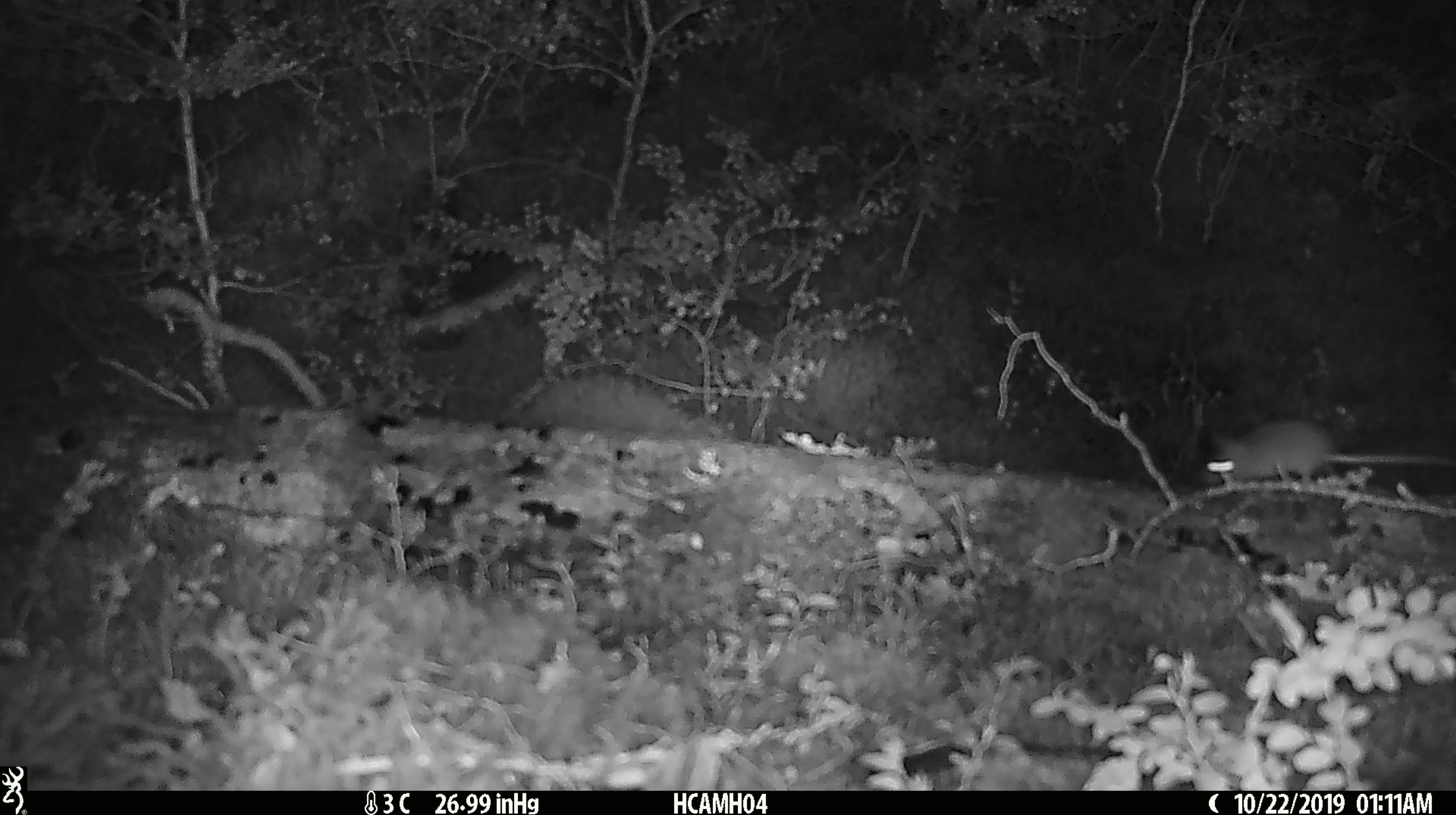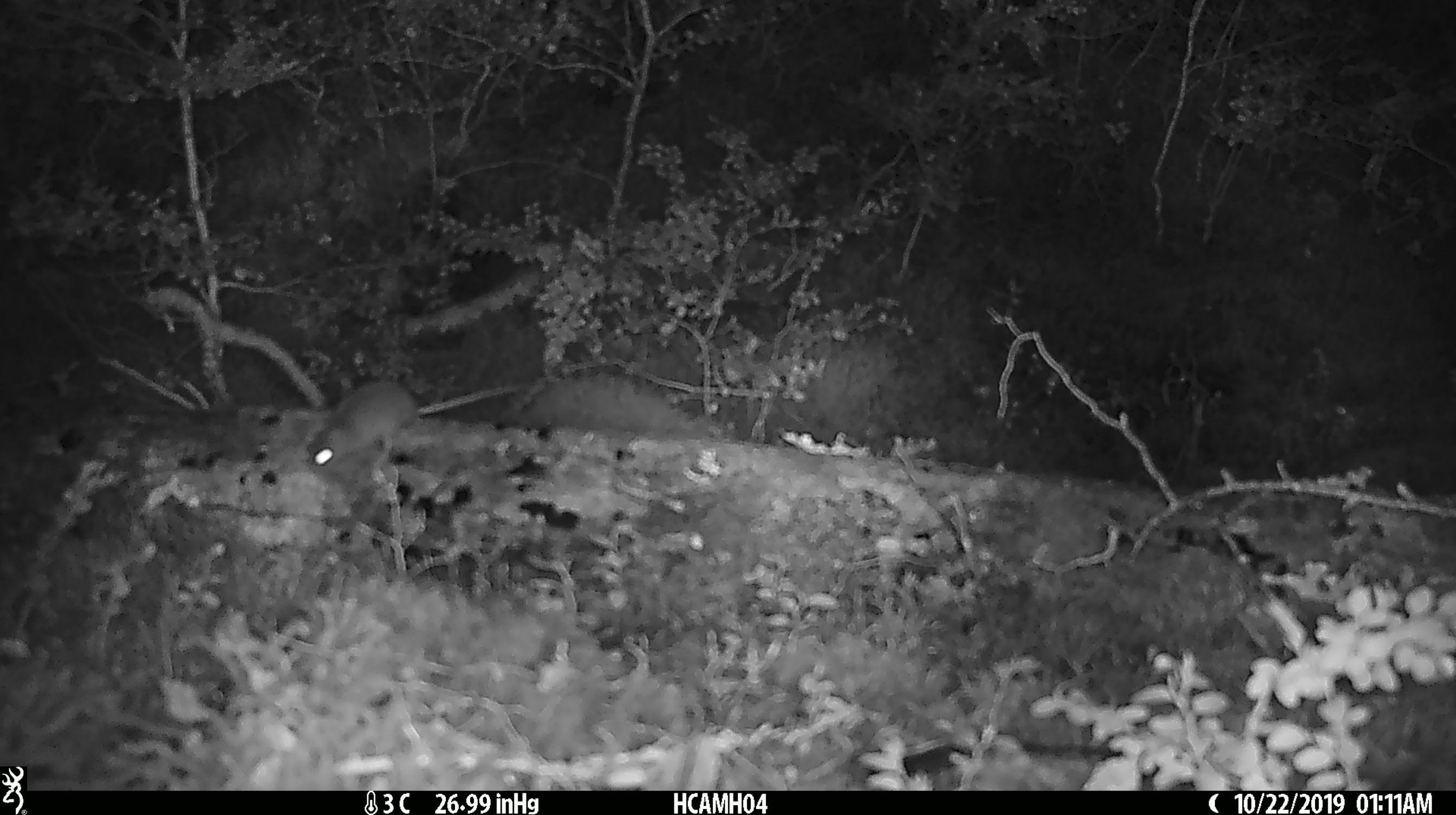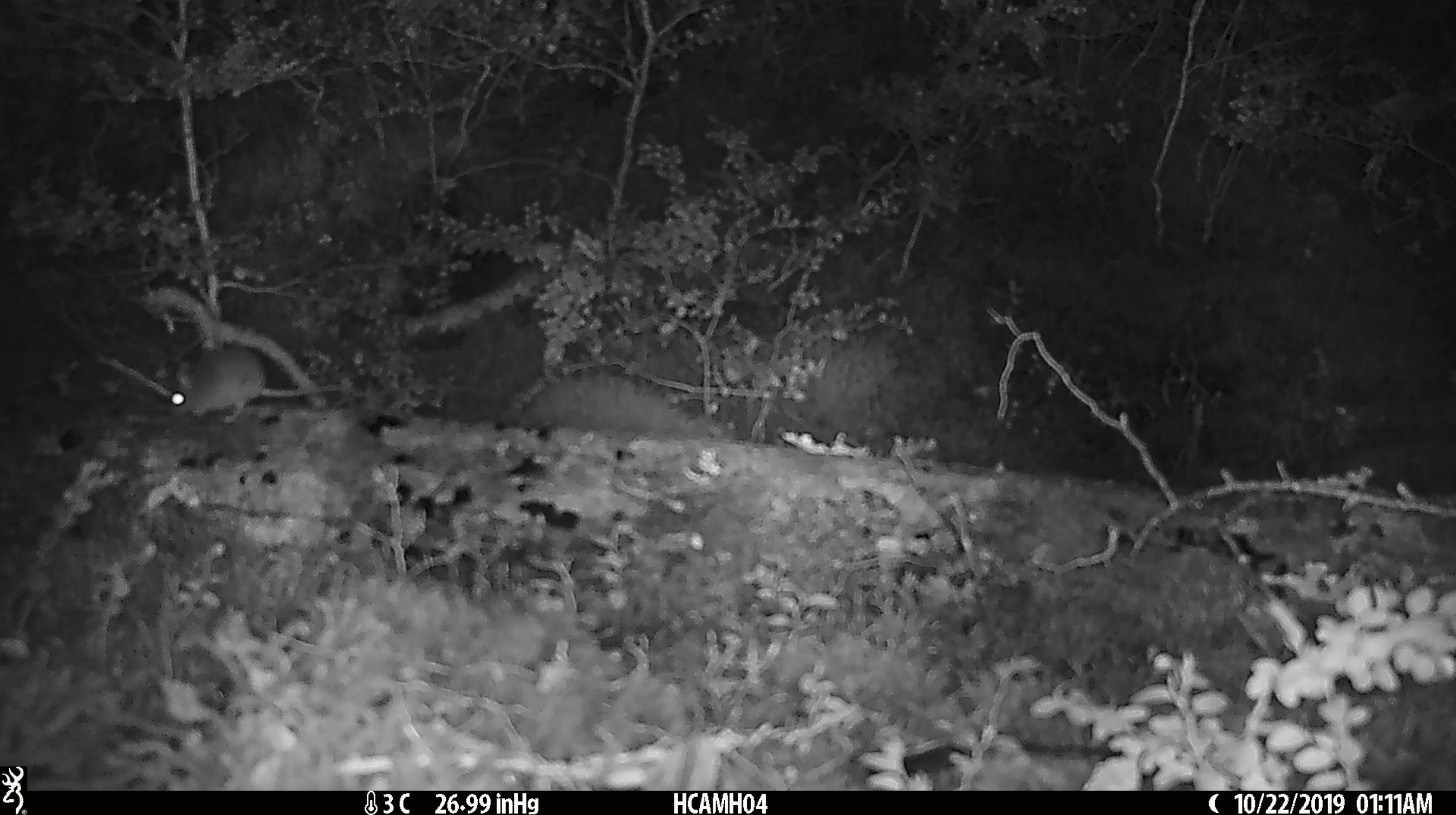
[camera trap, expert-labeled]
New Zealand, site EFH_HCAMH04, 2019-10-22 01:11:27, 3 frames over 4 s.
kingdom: Animalia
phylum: Chordata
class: Mammalia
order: Rodentia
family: Muridae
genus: Mus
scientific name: Mus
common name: mouse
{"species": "mouse (Mus)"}